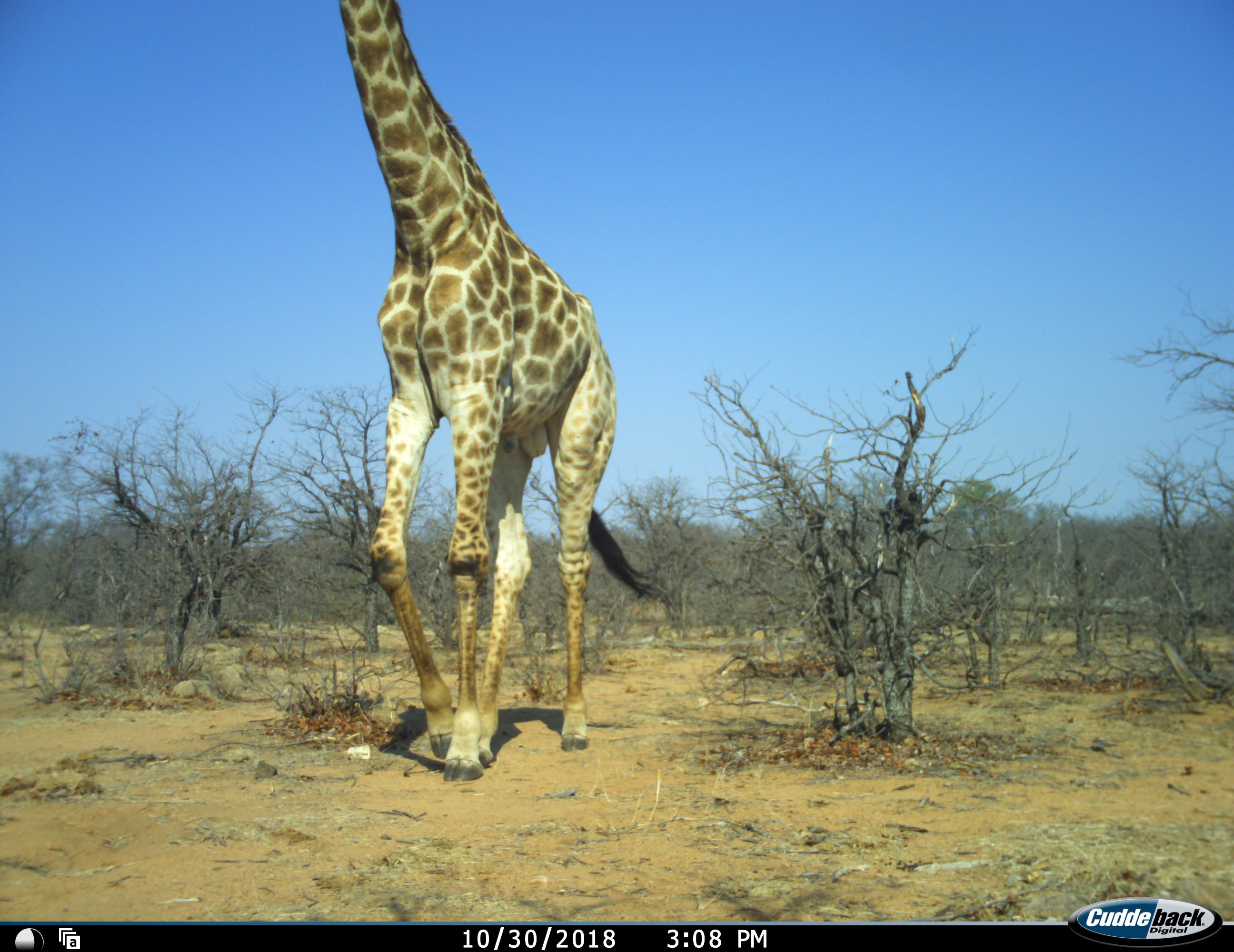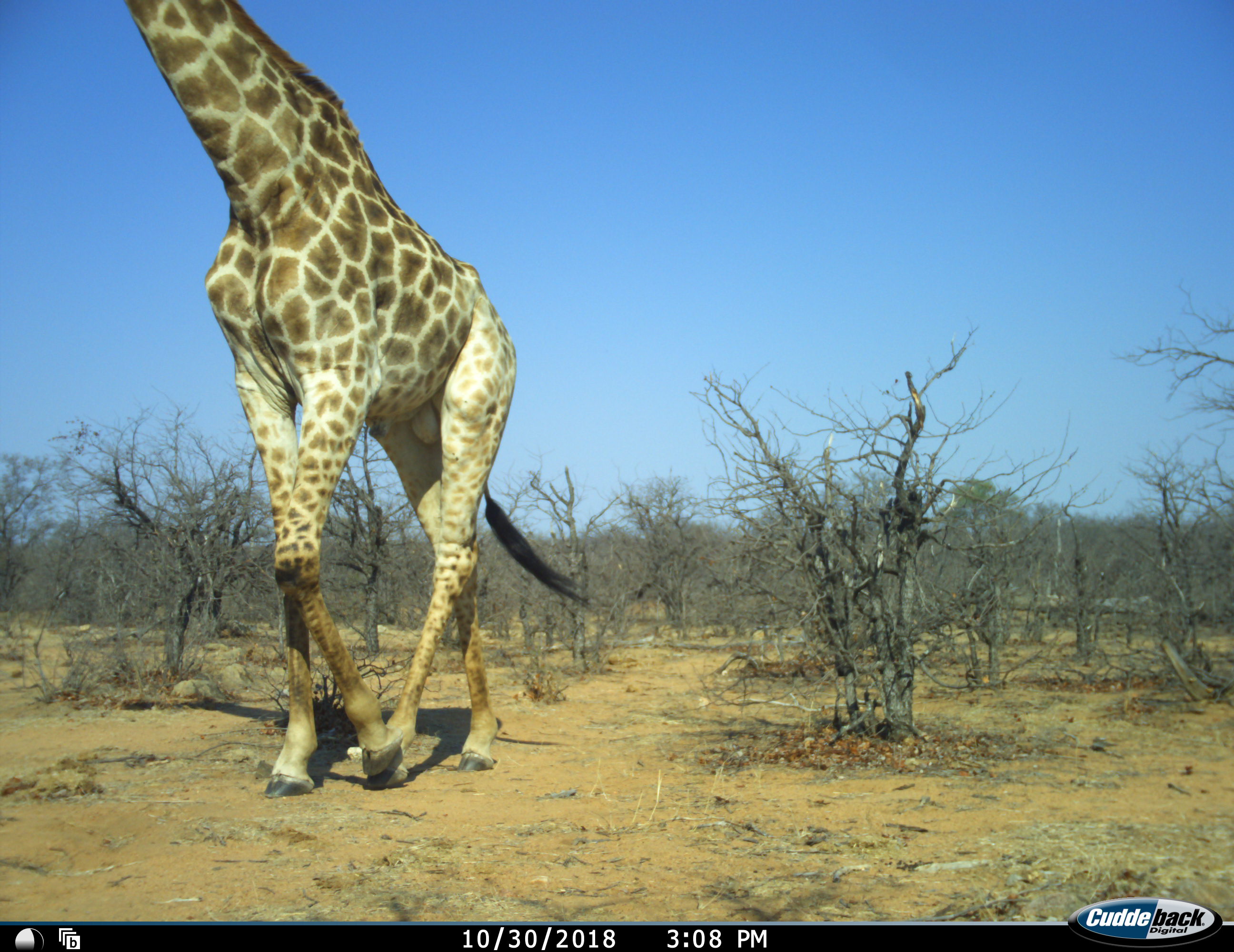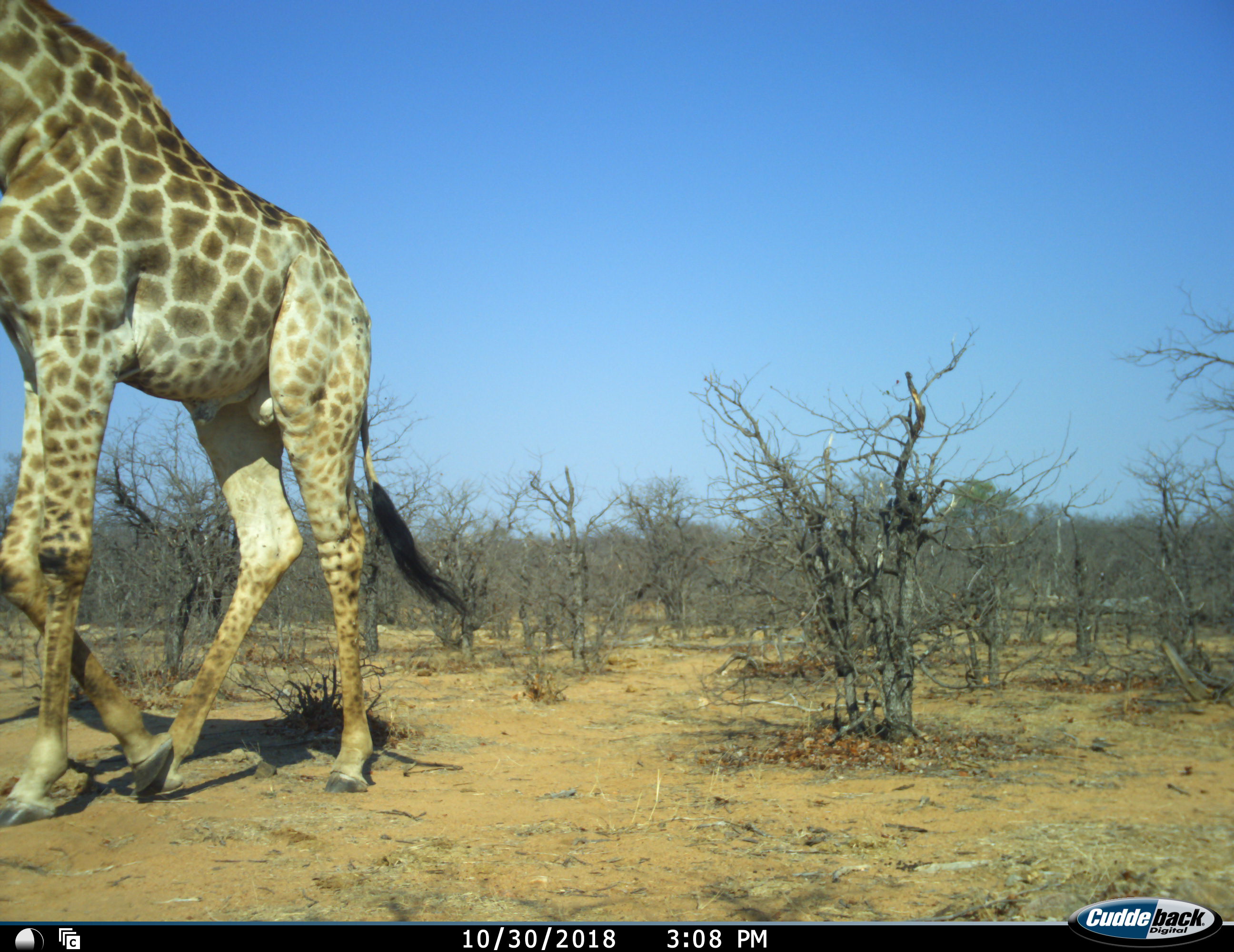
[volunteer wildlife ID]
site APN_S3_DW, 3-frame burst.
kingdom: Animalia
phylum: Chordata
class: Mammalia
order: Artiodactyla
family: Giraffidae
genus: Giraffa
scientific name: Giraffa camelopardalis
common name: giraffe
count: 1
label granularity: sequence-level